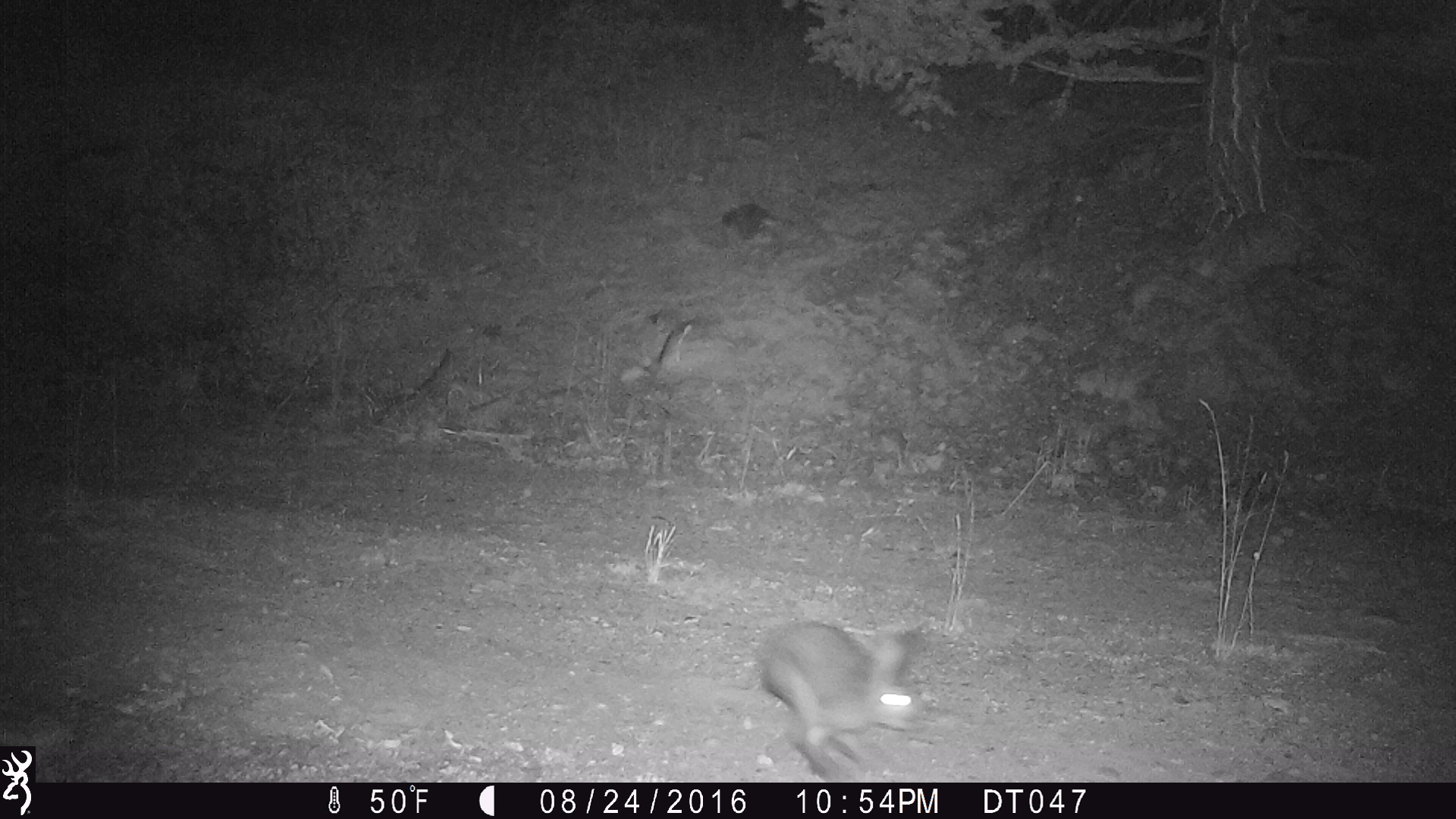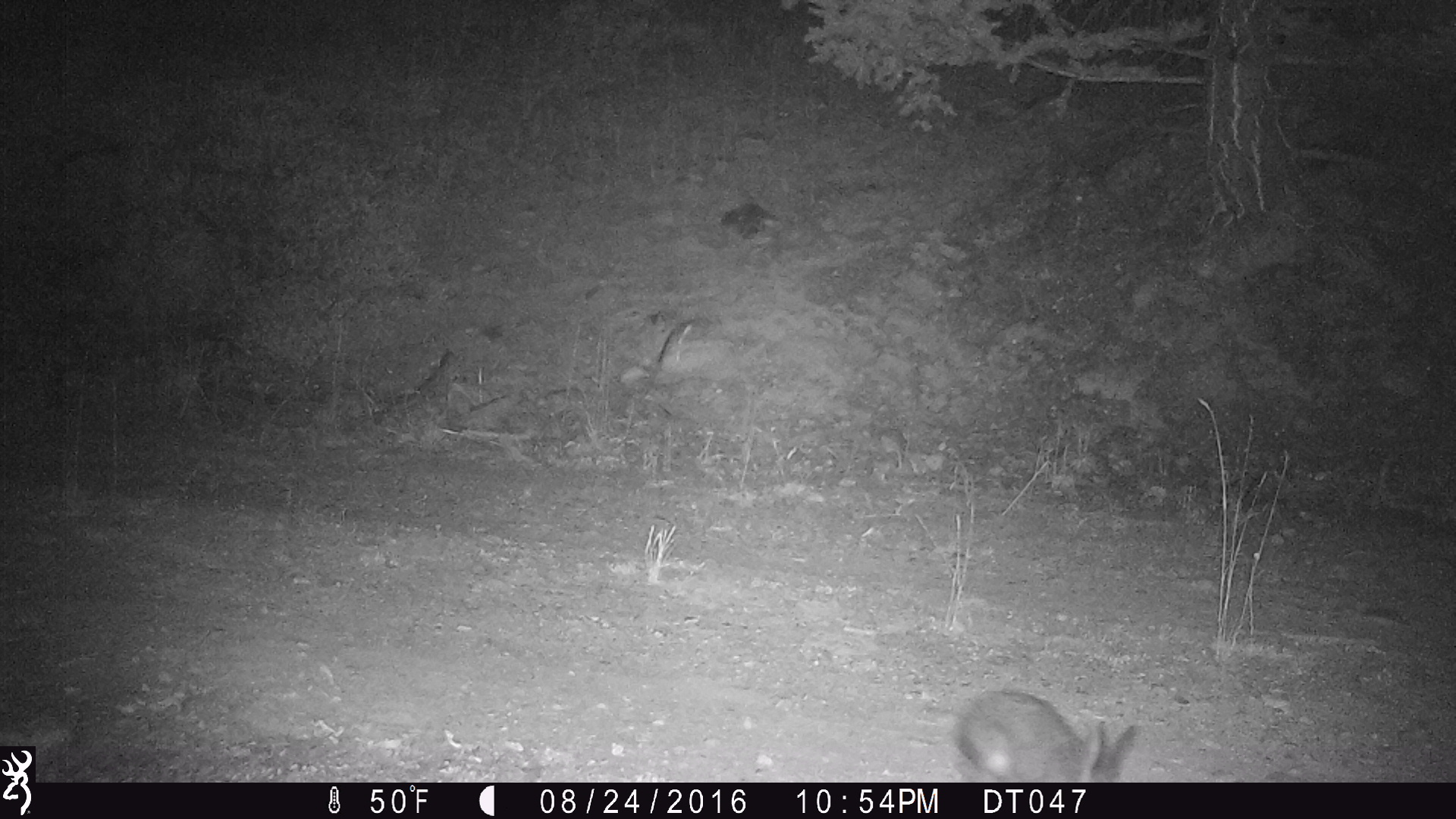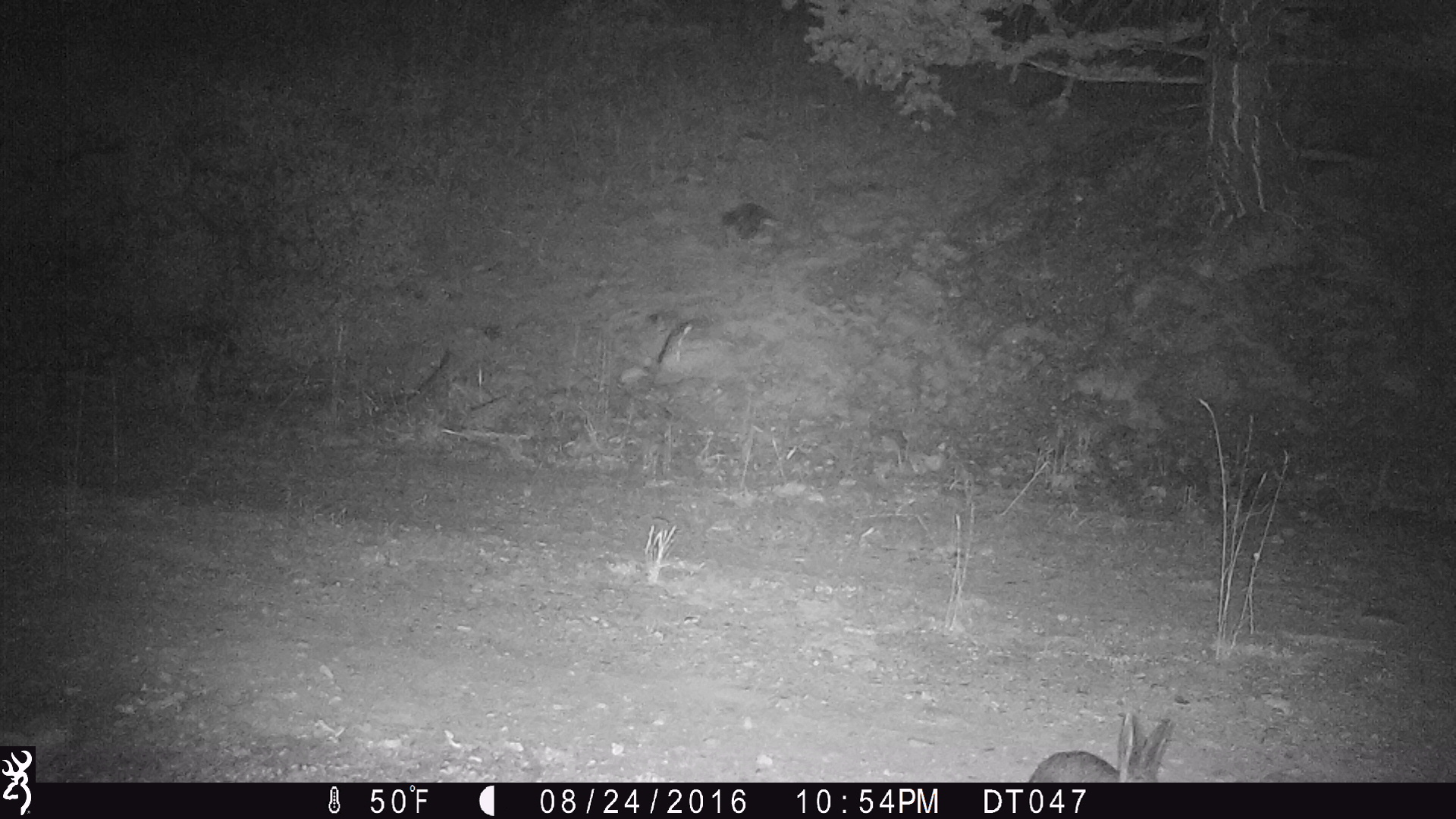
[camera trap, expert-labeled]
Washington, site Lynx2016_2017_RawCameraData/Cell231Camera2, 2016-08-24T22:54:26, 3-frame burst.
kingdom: Animalia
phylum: Chordata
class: Mammalia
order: Lagomorpha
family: Leporidae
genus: Lepus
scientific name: Lepus americanus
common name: snowshoe hare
Lepus americanus (snowshoe hare). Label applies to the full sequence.